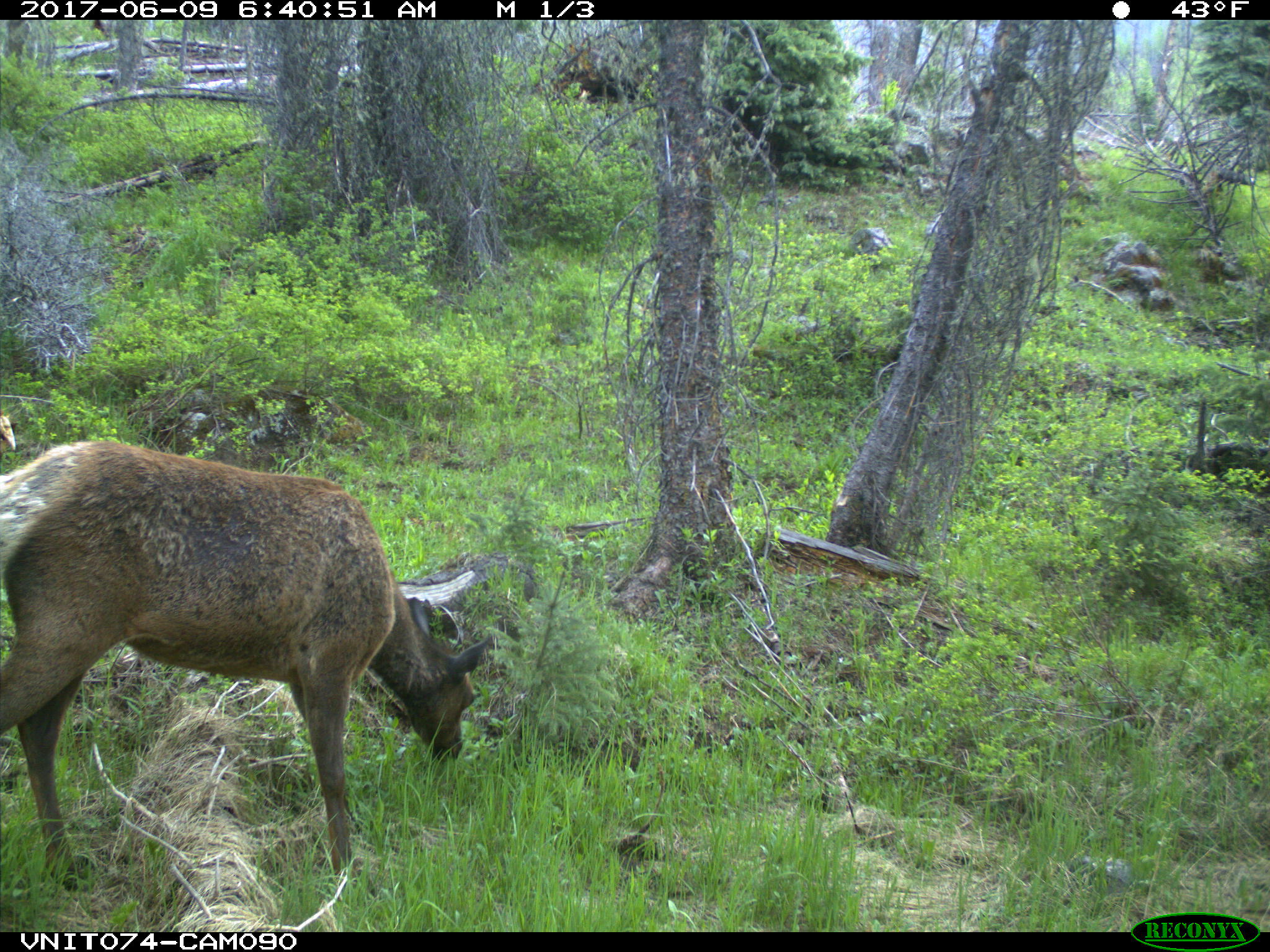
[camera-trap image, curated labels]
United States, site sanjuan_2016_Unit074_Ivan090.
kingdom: Animalia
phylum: Chordata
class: Mammalia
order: Artiodactyla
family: Cervidae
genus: Cervus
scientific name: Cervus elaphus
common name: red deer